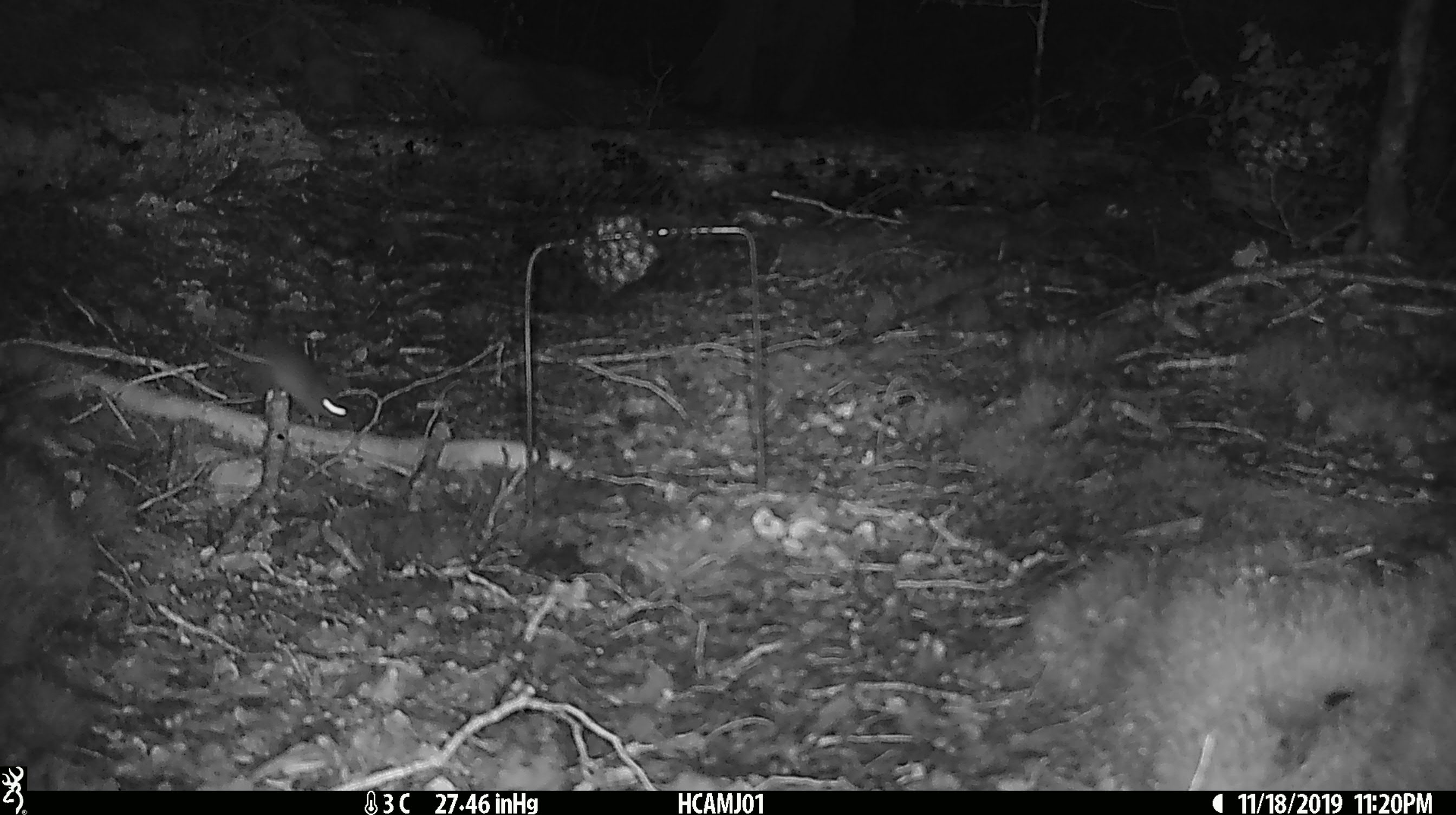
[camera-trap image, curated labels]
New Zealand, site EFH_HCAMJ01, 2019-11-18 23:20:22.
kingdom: Animalia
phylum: Chordata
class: Mammalia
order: Rodentia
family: Muridae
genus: Mus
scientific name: Mus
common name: mouse